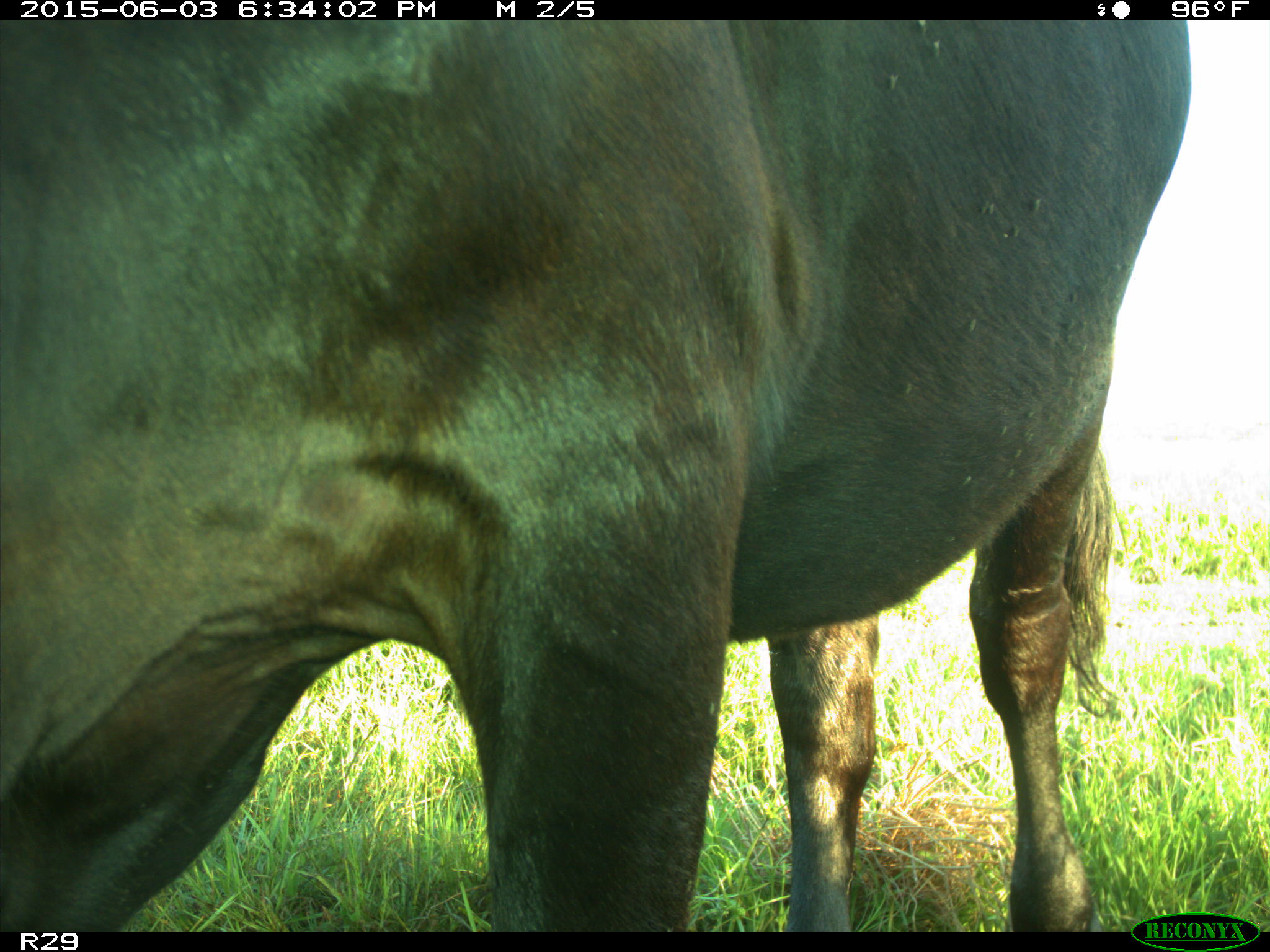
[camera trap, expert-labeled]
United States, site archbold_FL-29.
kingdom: Animalia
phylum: Chordata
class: Mammalia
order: Artiodactyla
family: Bovidae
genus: Bos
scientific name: Bos taurus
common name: domestic cow